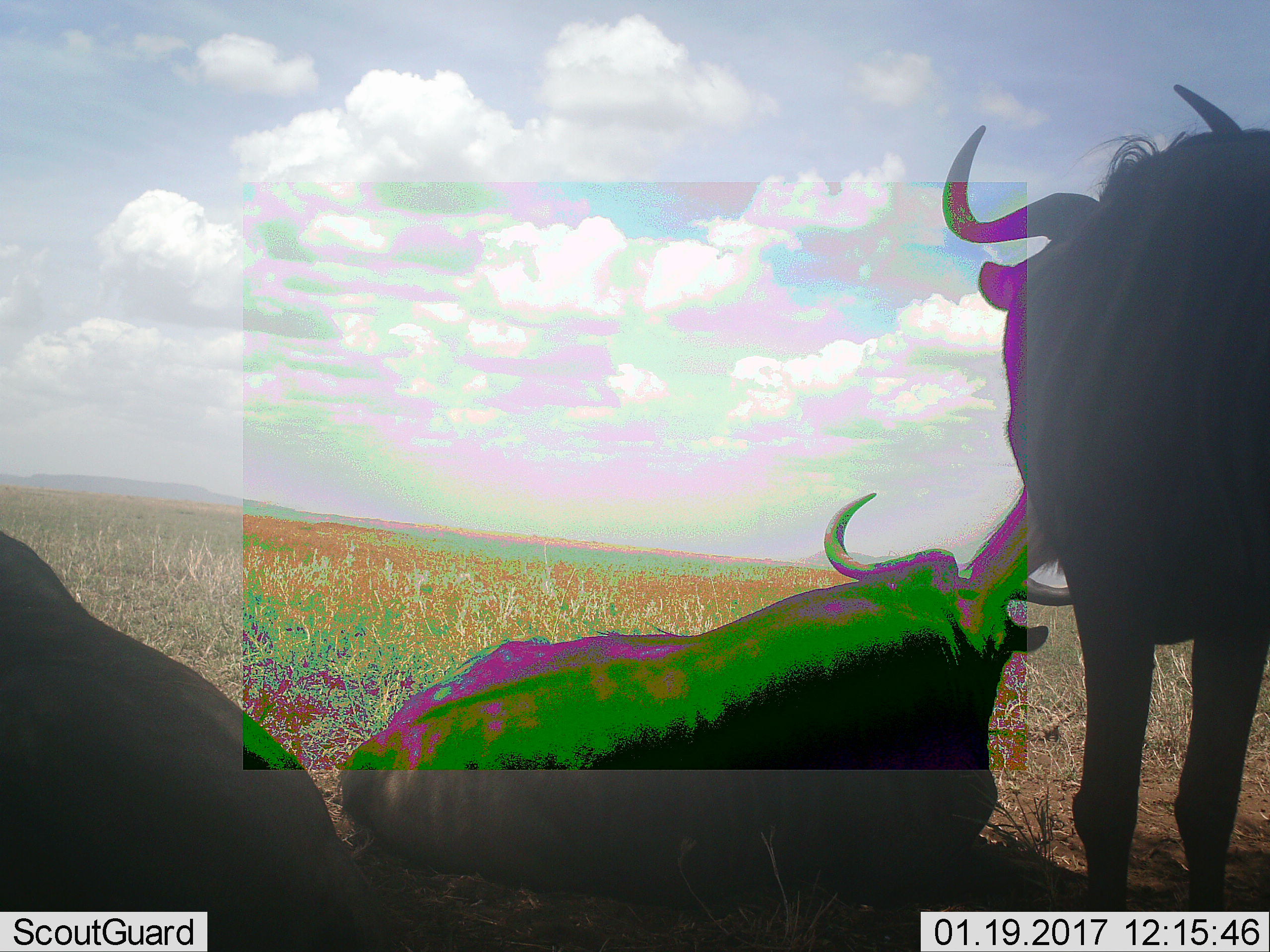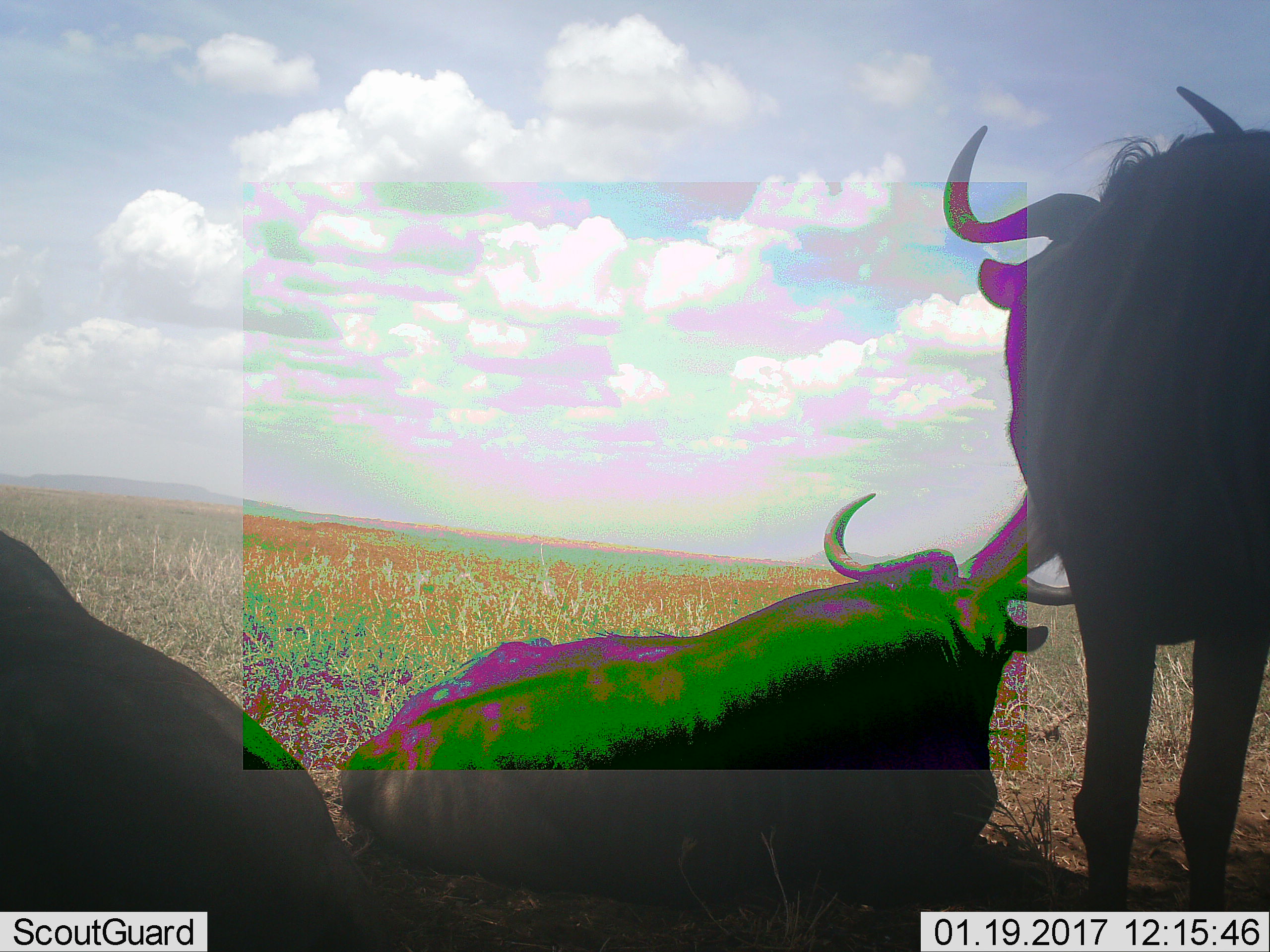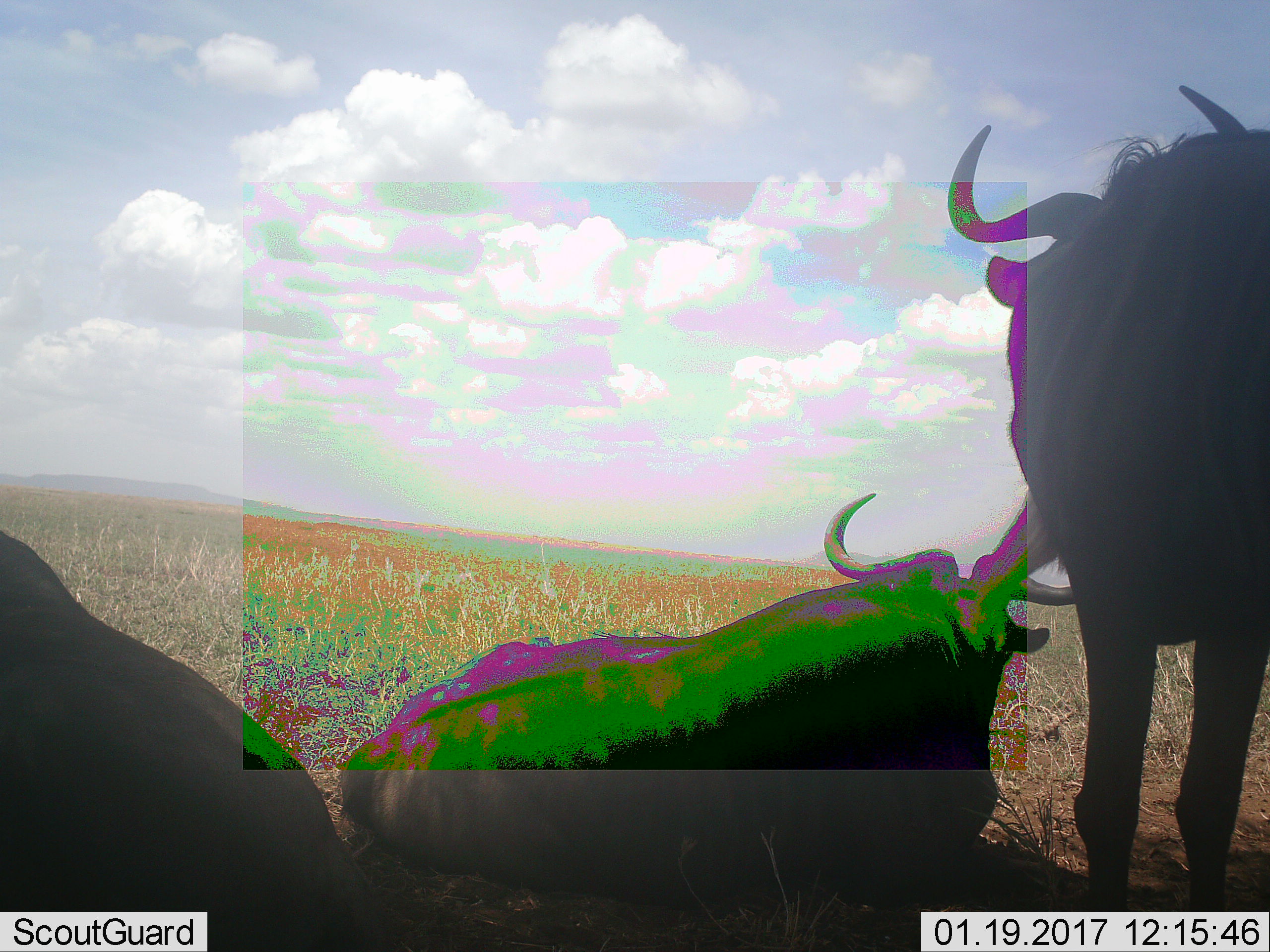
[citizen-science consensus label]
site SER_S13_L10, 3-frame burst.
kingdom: Animalia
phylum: Chordata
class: Mammalia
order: Artiodactyla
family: Bovidae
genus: Connochaetes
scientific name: Connochaetes taurinus taurinus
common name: blue wildebeest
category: wildebeestblue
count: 3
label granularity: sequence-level